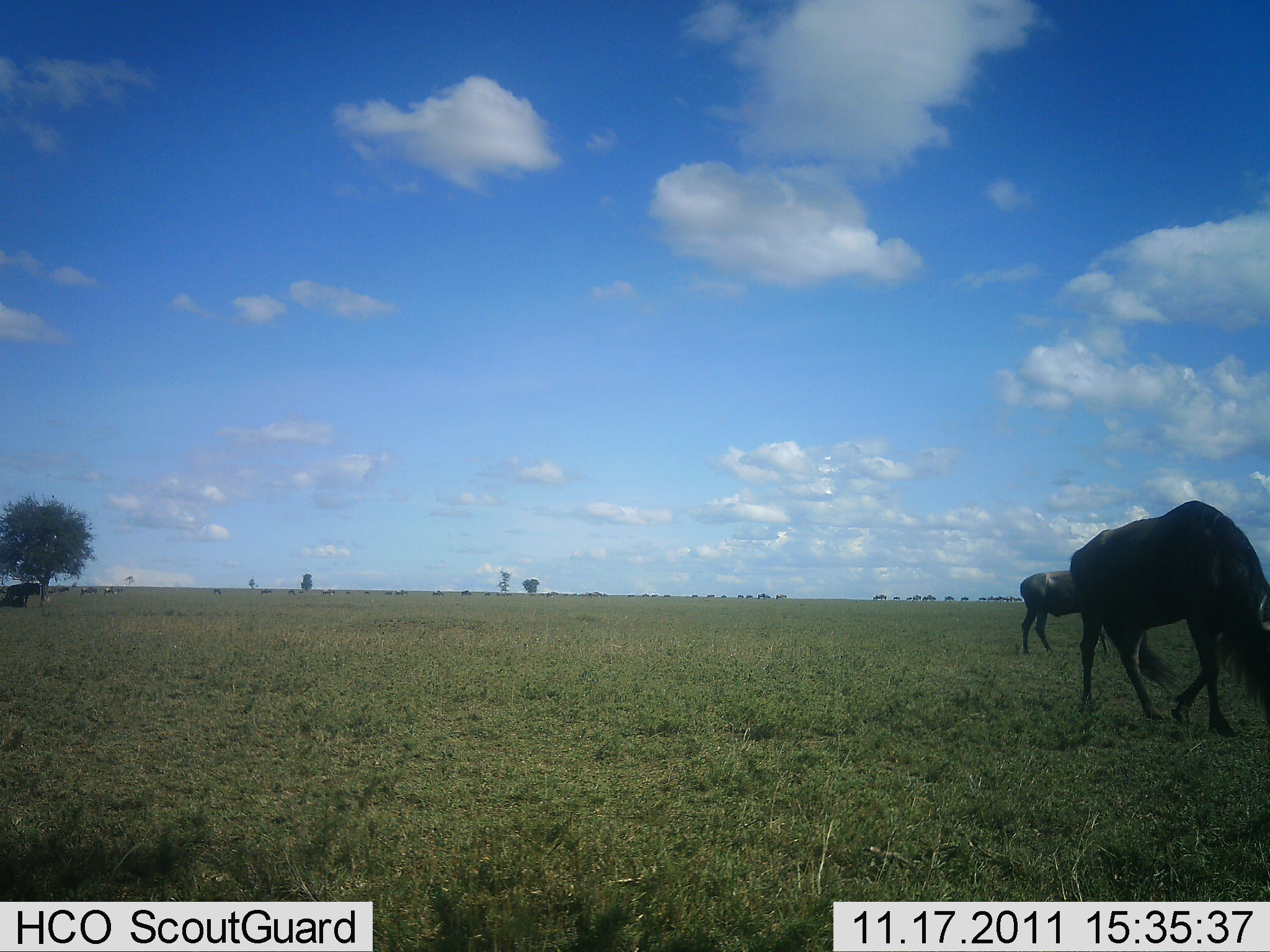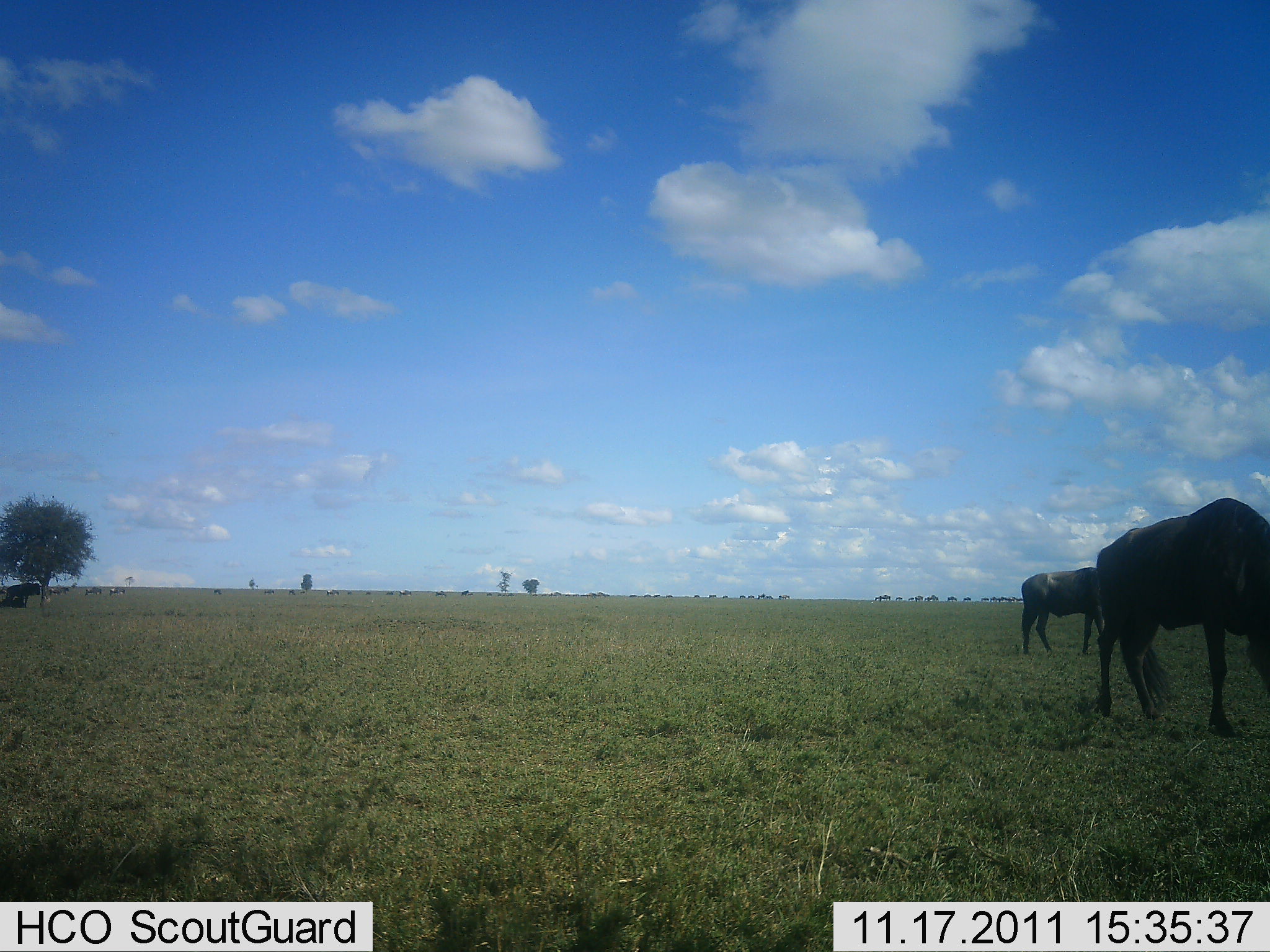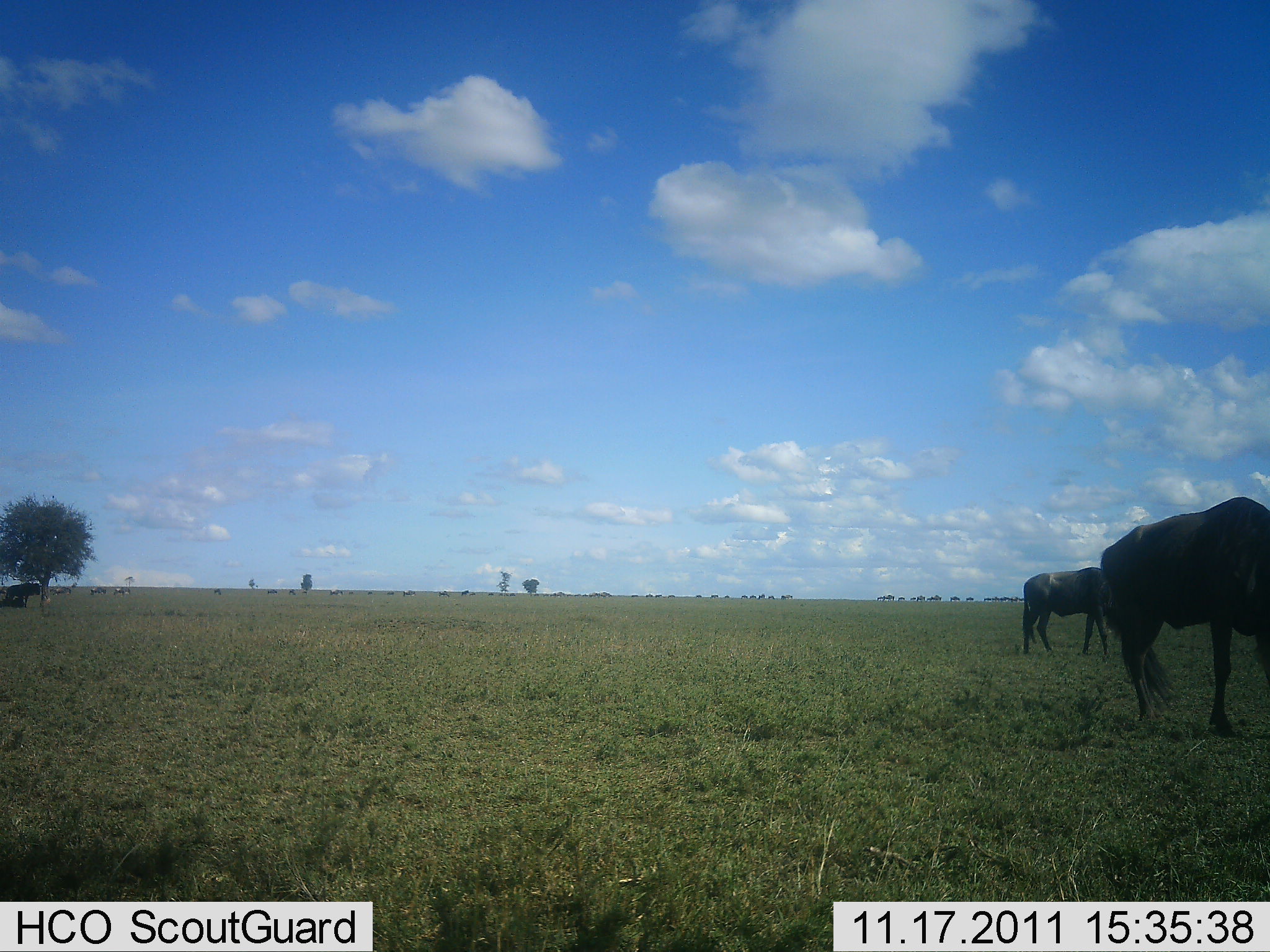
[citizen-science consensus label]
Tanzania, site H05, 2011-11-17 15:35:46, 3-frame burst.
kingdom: Animalia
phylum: Chordata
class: Mammalia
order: Artiodactyla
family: Bovidae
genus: Connochaetes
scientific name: Connochaetes taurinus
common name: blue wildebeest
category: wildebeest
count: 5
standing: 40%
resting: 20%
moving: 40%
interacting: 0%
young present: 0%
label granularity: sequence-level